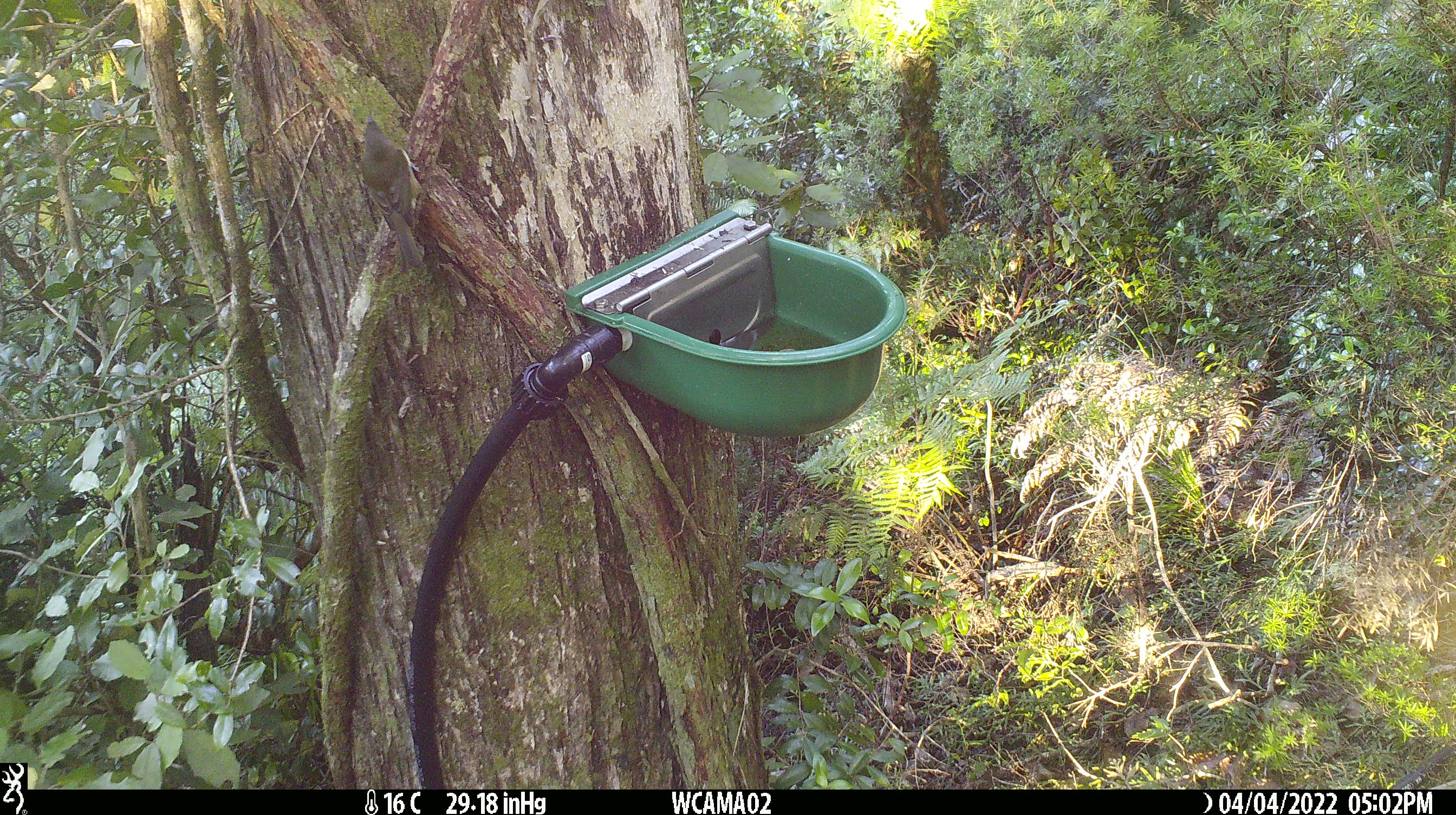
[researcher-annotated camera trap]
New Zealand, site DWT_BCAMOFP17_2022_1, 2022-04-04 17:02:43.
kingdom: Animalia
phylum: Chordata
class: Aves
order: Passeriformes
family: Meliphagidae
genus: Anthornis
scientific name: Anthornis melanura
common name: new zealand bellbird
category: bellbird